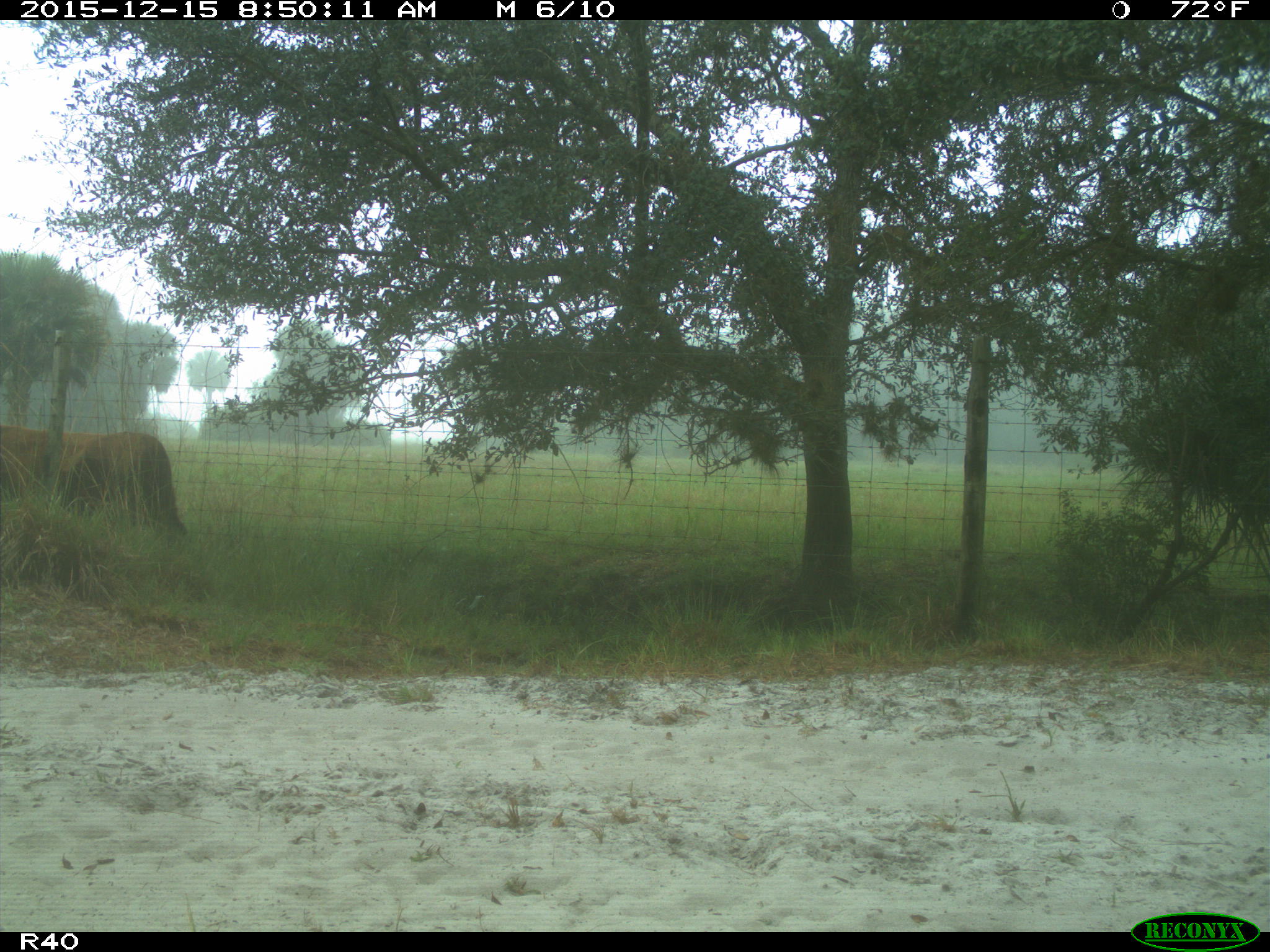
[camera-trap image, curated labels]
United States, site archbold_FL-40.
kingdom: Animalia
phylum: Chordata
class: Mammalia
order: Artiodactyla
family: Bovidae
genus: Bos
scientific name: Bos taurus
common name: domestic cow